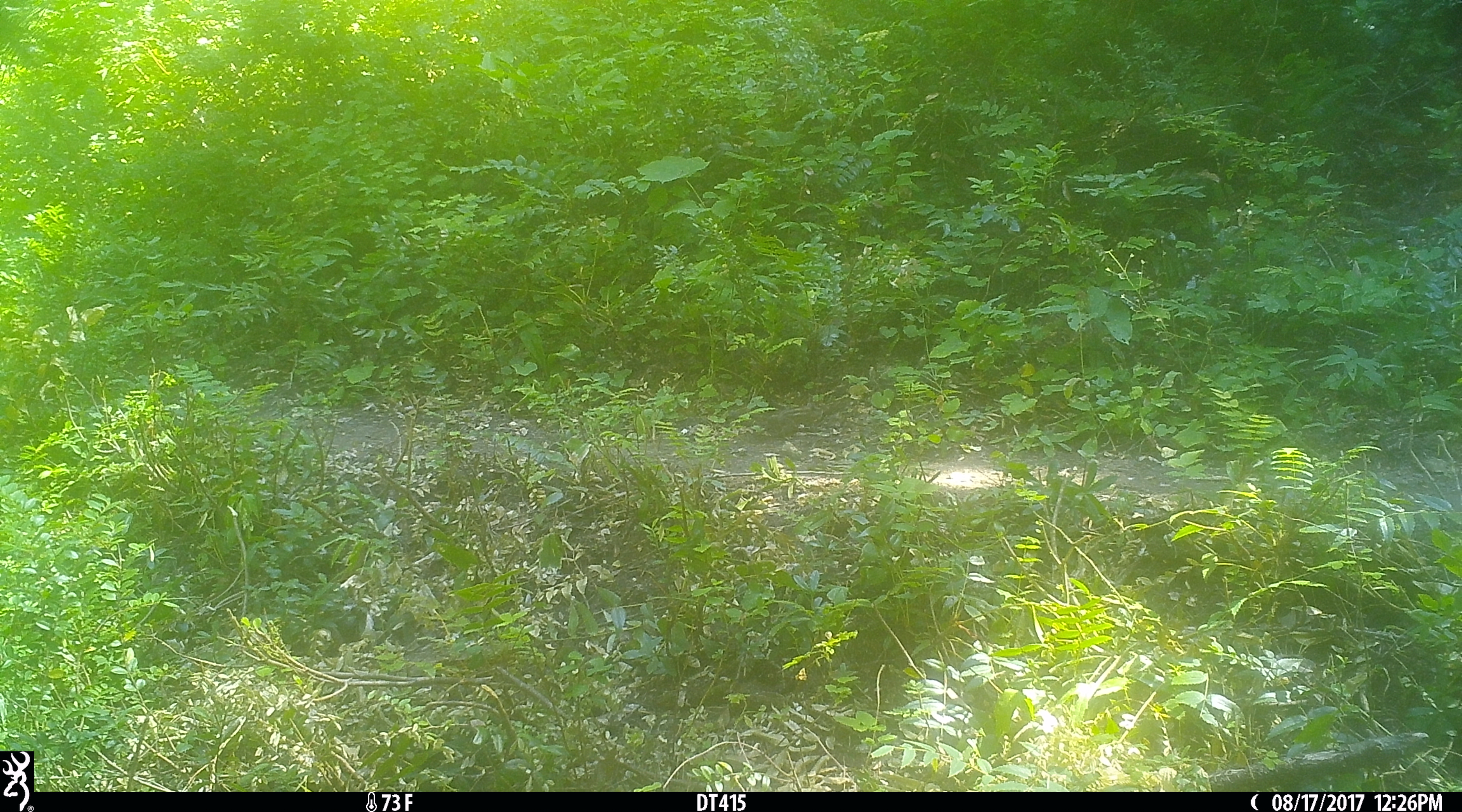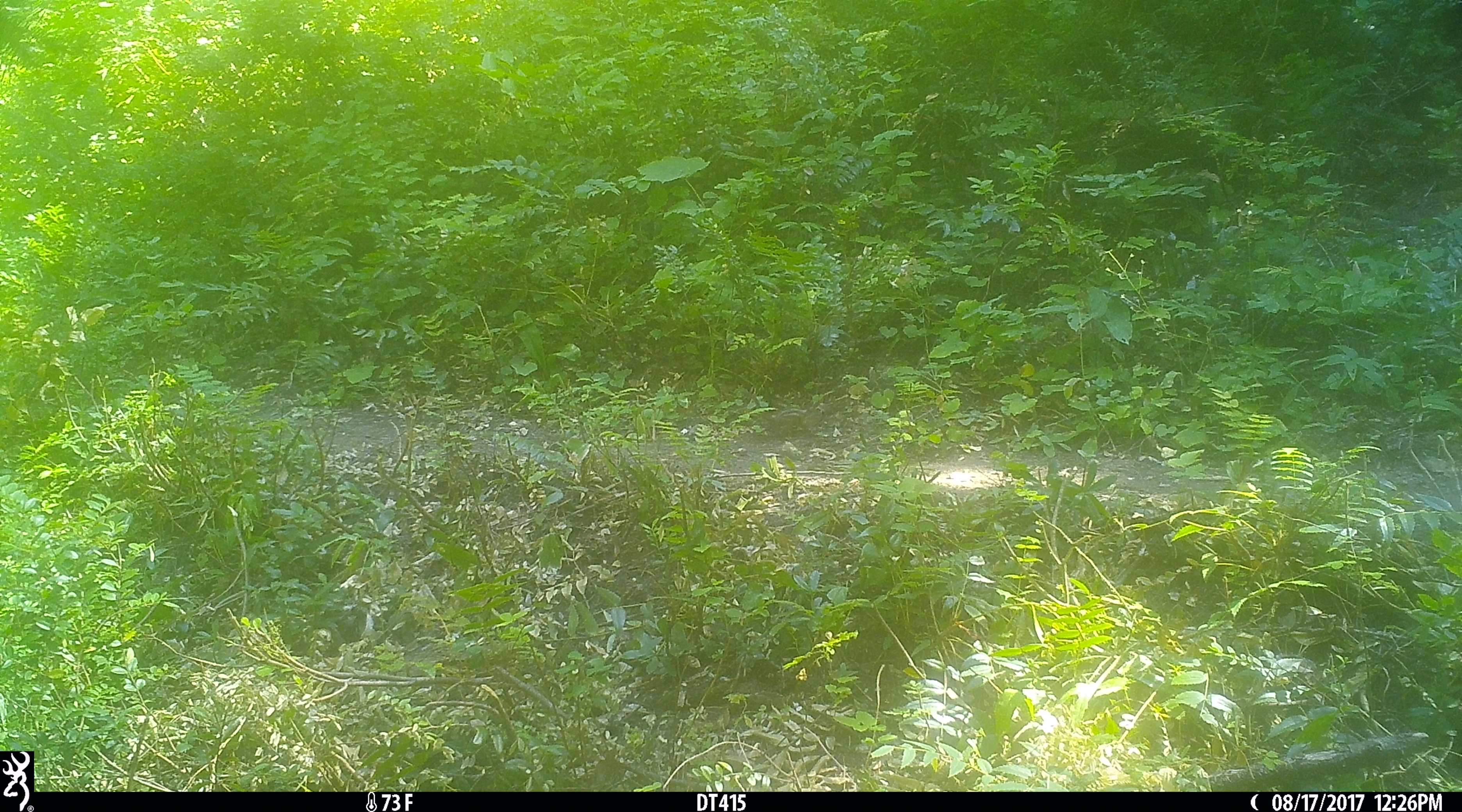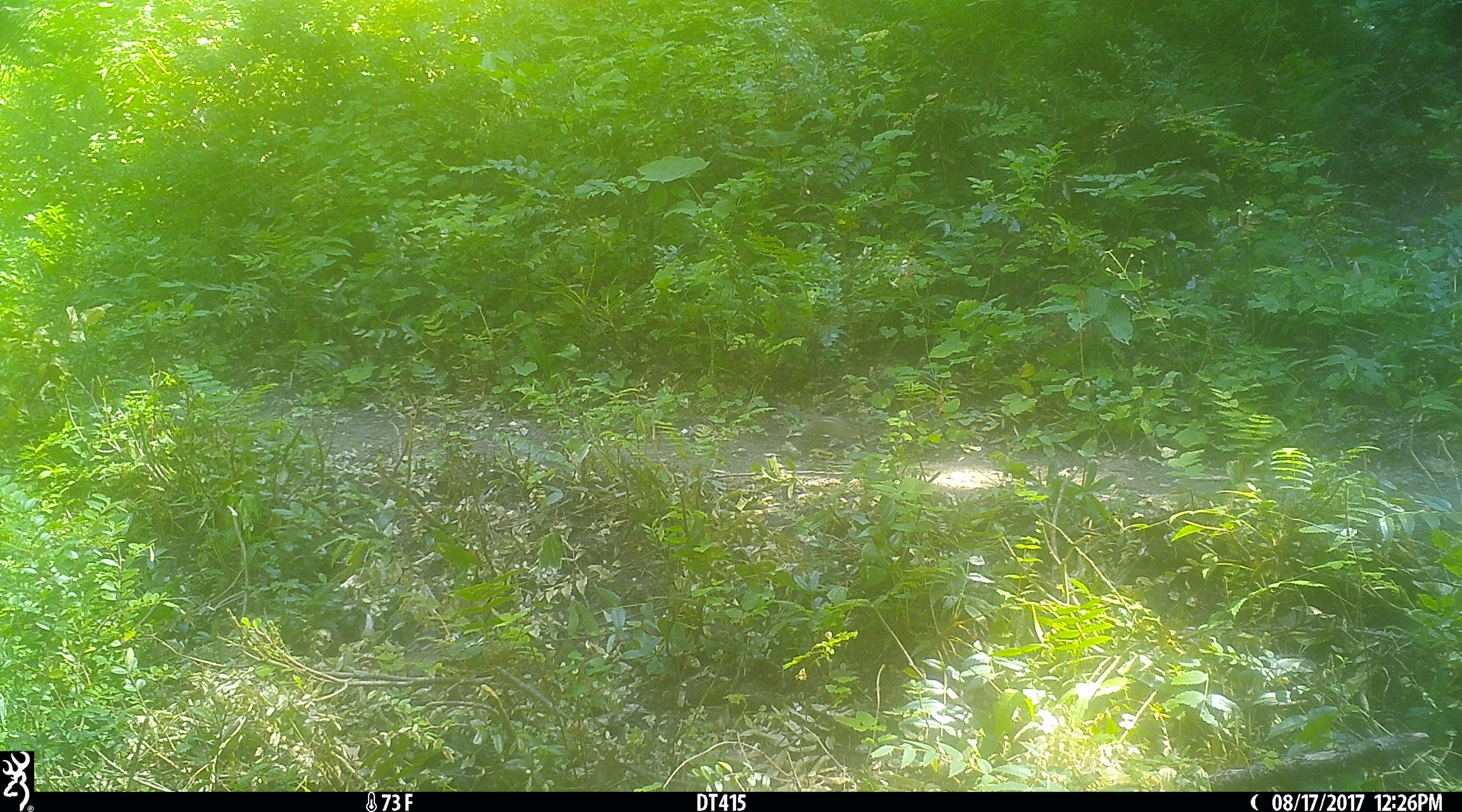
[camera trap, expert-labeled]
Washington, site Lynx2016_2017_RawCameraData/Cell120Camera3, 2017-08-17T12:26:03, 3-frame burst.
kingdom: Animalia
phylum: Chordata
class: Mammalia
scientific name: Mammalia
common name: small mammal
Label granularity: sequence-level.